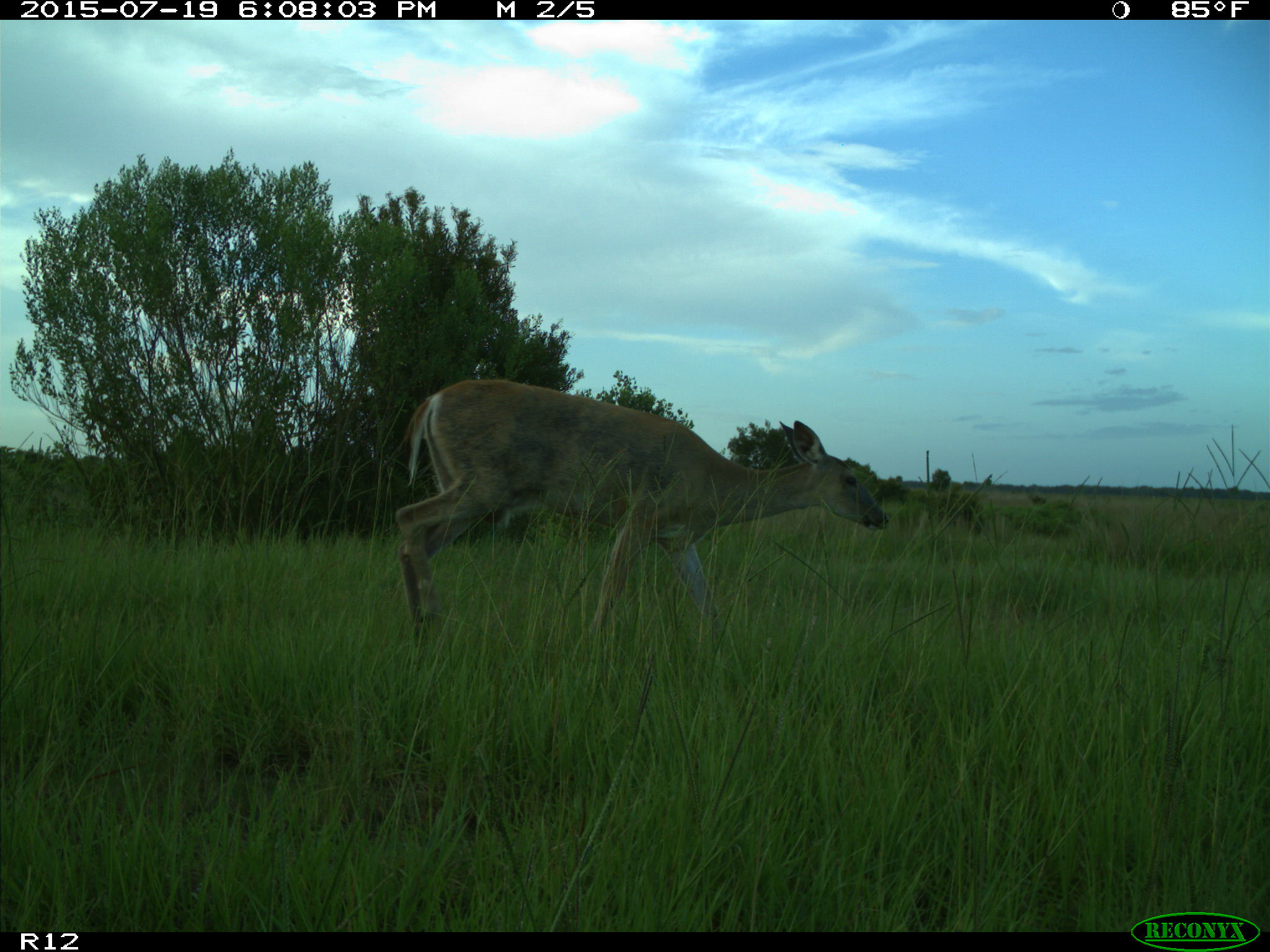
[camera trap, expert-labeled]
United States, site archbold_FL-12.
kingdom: Animalia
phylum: Chordata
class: Mammalia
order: Artiodactyla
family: Cervidae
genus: Odocoileus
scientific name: Odocoileus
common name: deer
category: unidentified deer